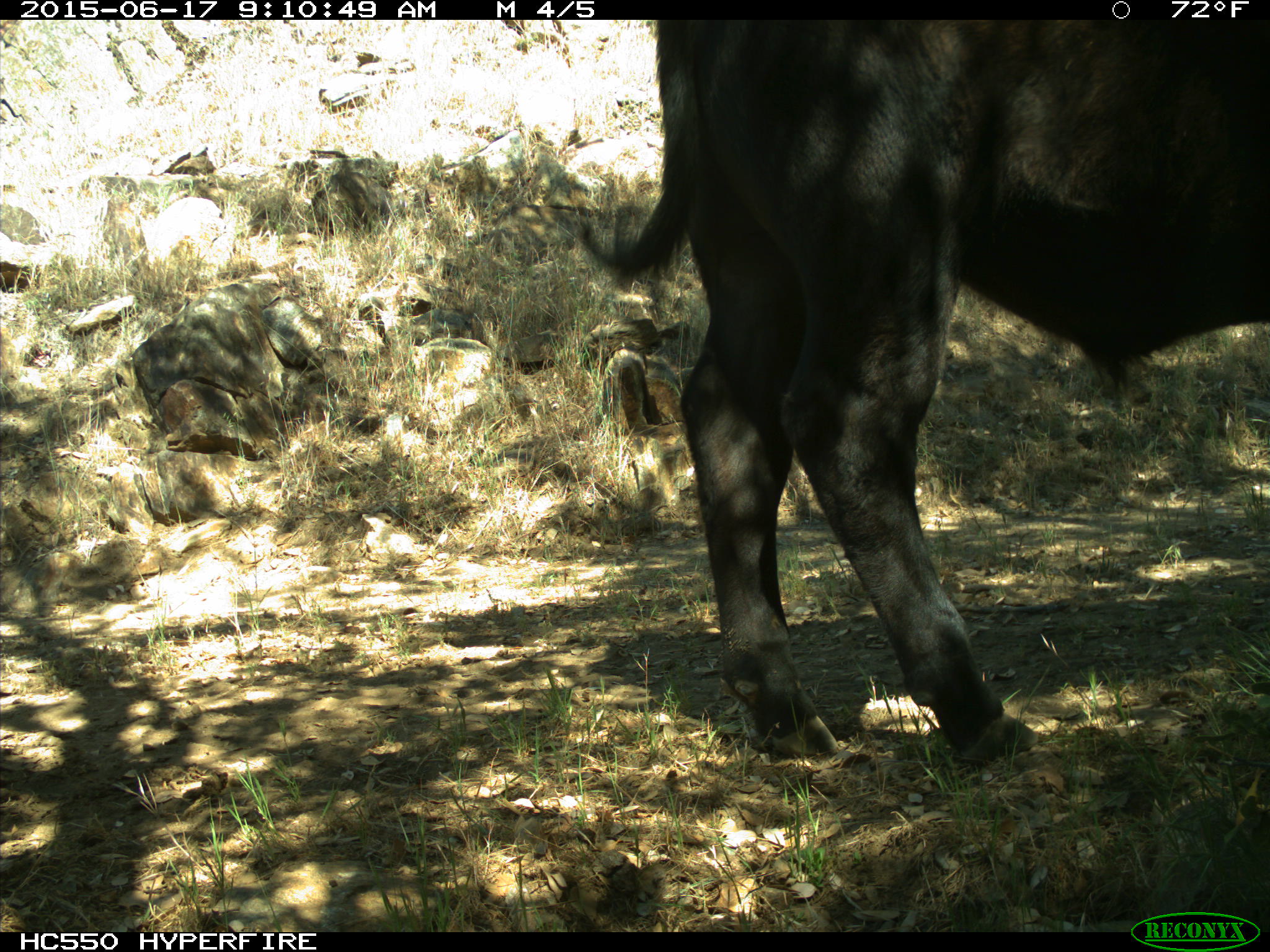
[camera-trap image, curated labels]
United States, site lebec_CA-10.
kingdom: Animalia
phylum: Chordata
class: Mammalia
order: Artiodactyla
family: Bovidae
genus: Bos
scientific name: Bos taurus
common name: domestic cow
Bos taurus (domestic cow).